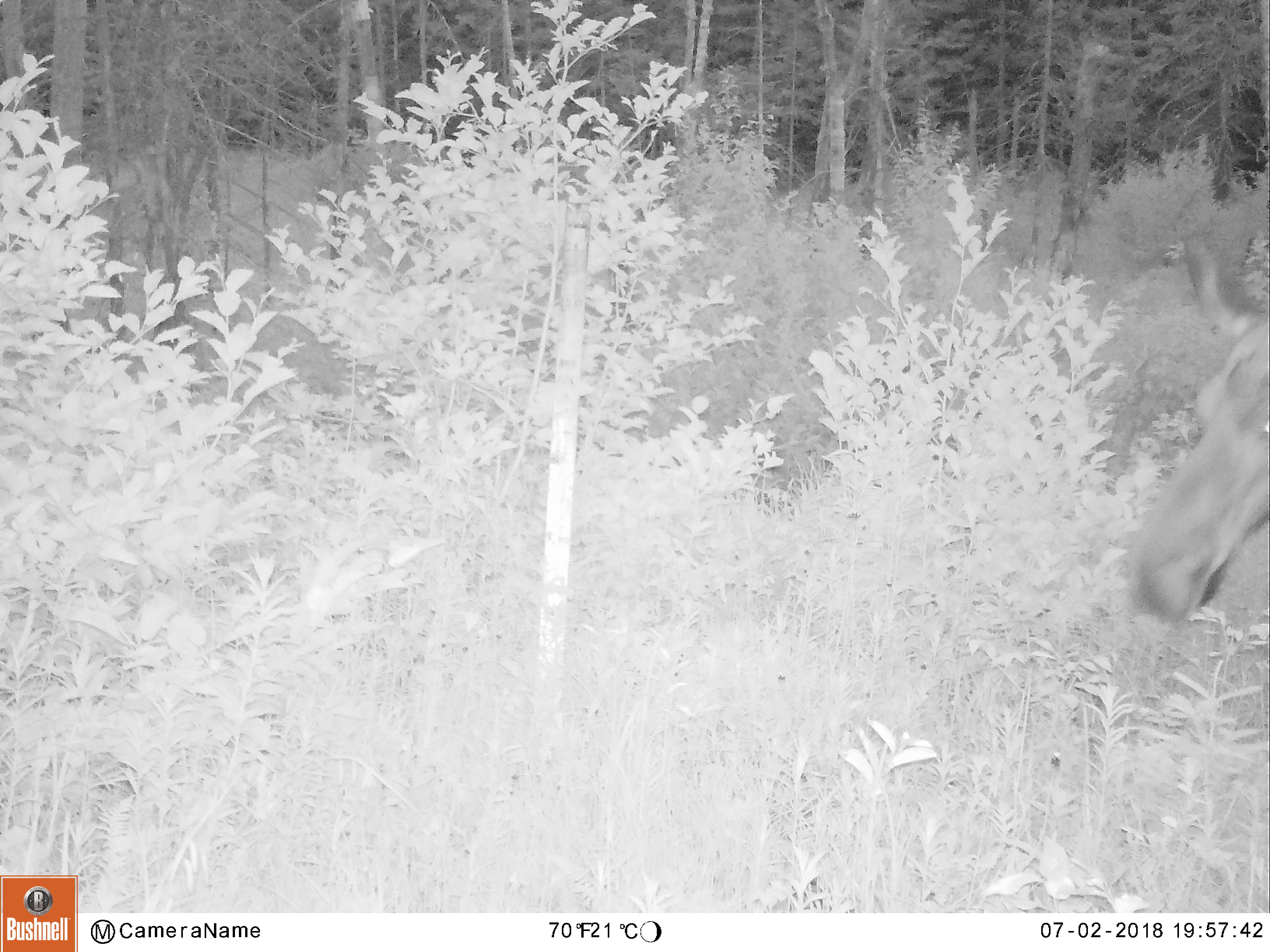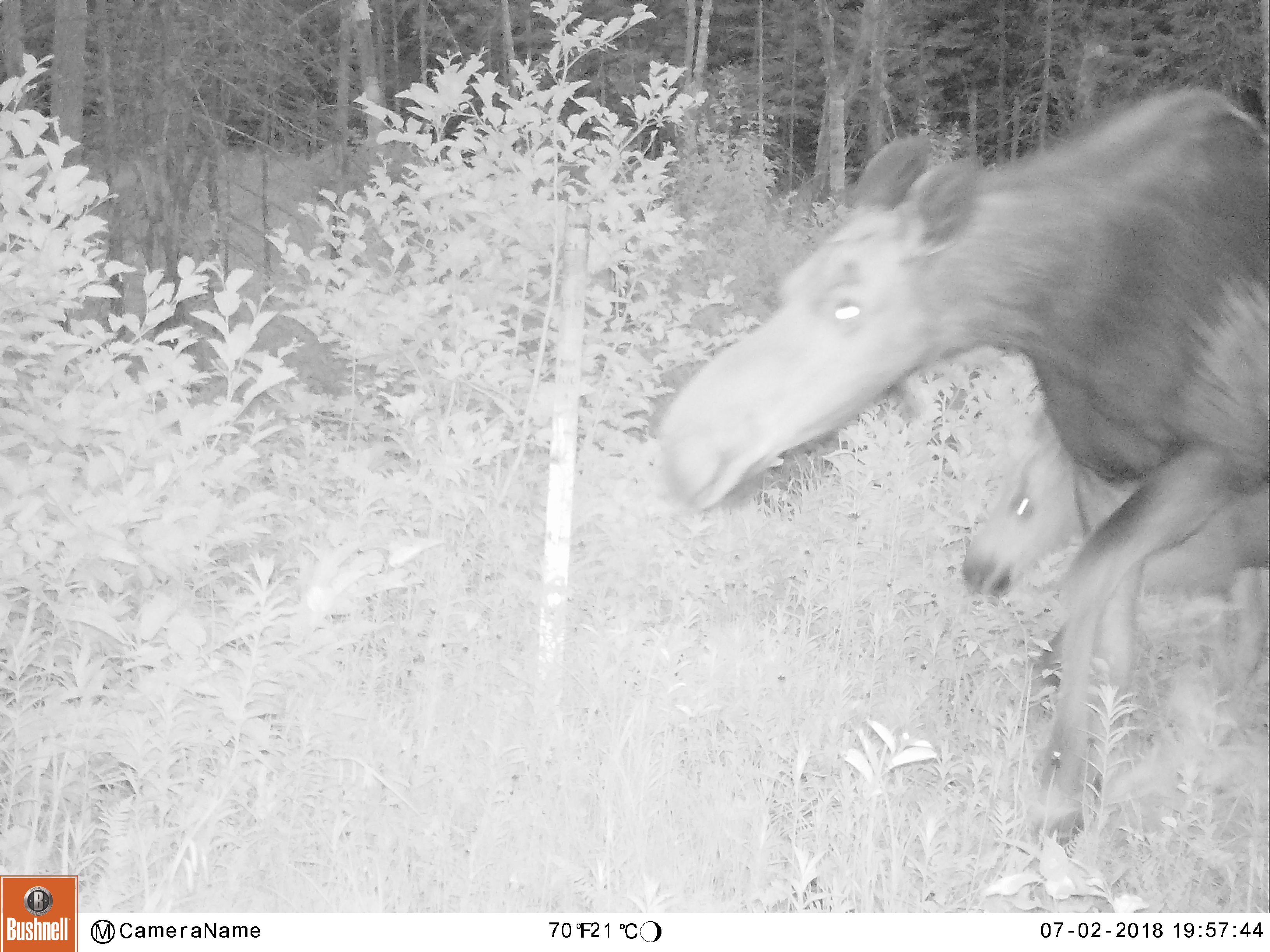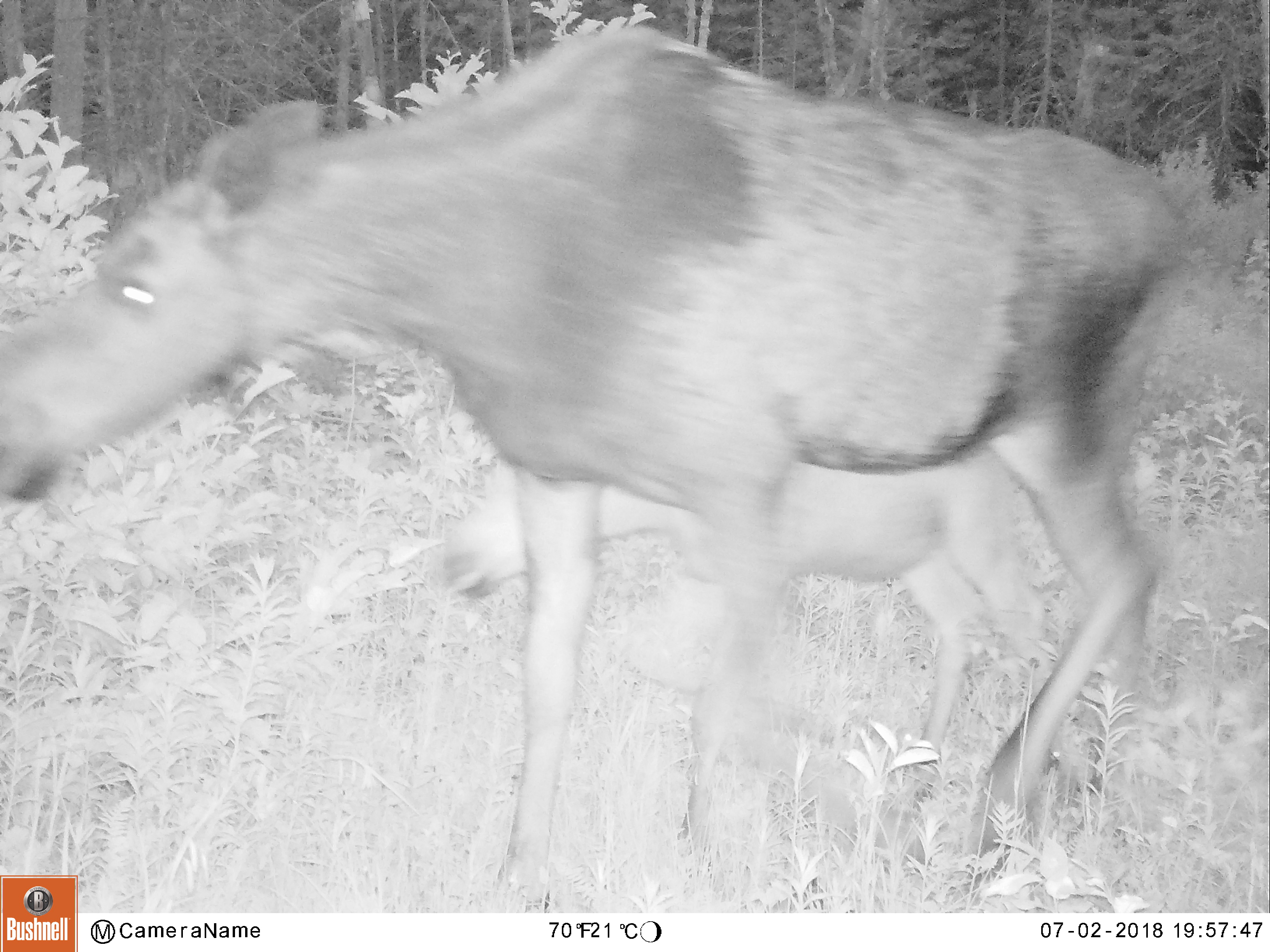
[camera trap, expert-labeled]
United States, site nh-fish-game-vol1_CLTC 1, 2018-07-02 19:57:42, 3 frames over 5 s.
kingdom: Animalia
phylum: Chordata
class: Mammalia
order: Artiodactyla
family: Cervidae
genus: Alces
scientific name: Alces alces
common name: moose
Moose (Alces alces).